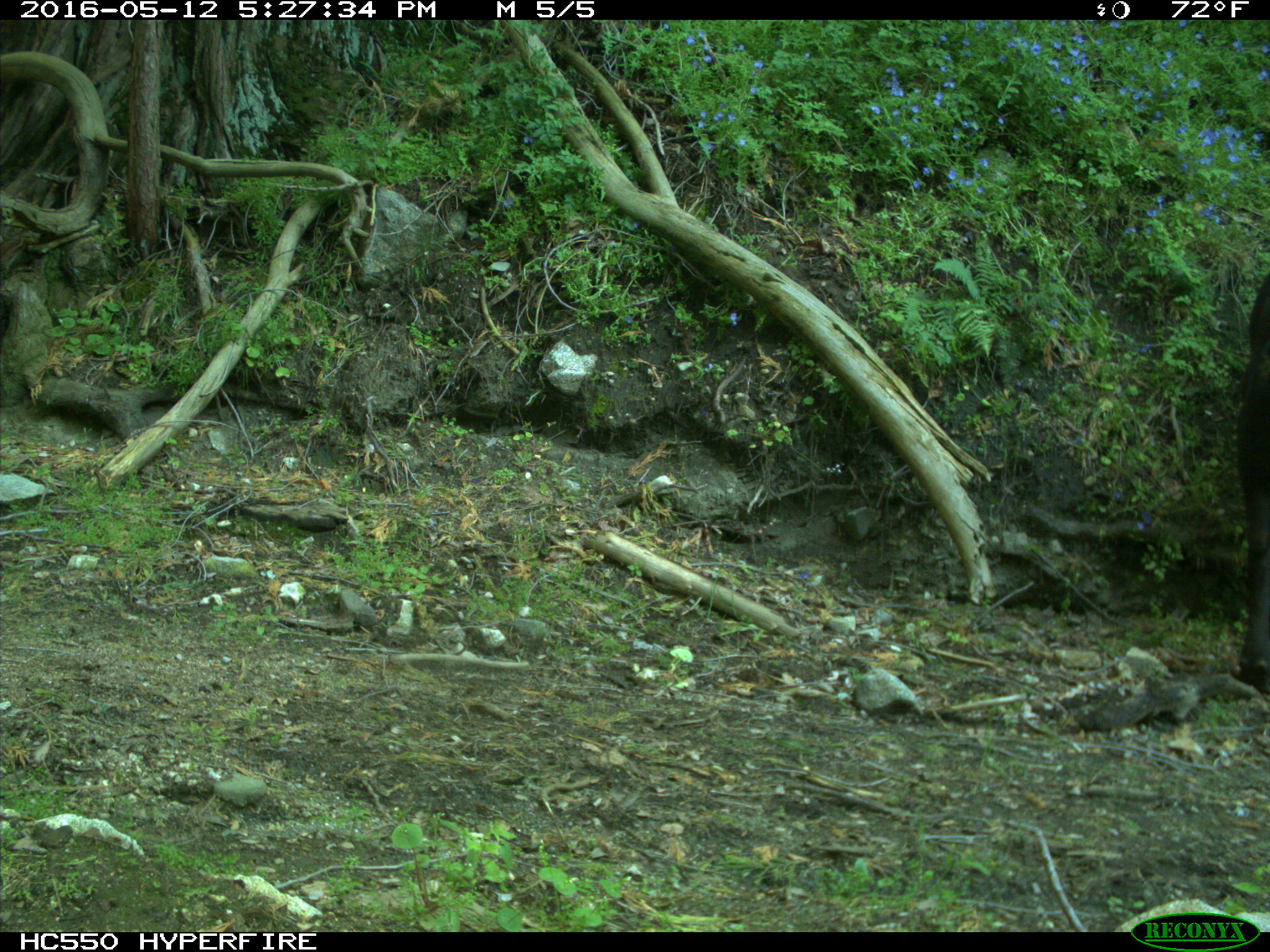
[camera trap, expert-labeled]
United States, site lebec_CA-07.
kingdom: Animalia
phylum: Chordata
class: Mammalia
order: Artiodactyla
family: Bovidae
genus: Bos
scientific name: Bos taurus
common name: domestic cow